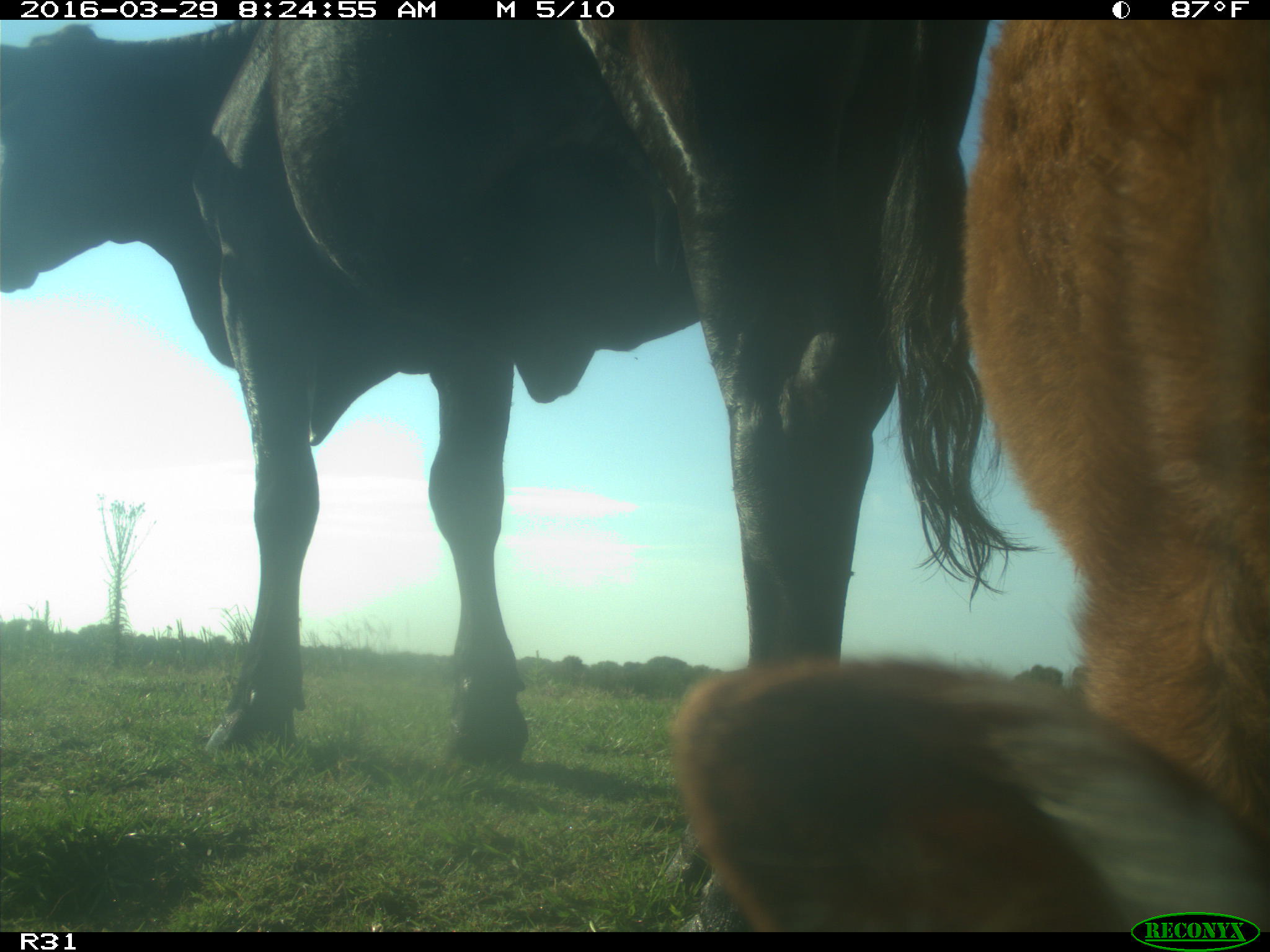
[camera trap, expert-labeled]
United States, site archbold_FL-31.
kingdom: Animalia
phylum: Chordata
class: Mammalia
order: Artiodactyla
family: Bovidae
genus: Bos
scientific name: Bos taurus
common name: domestic cow